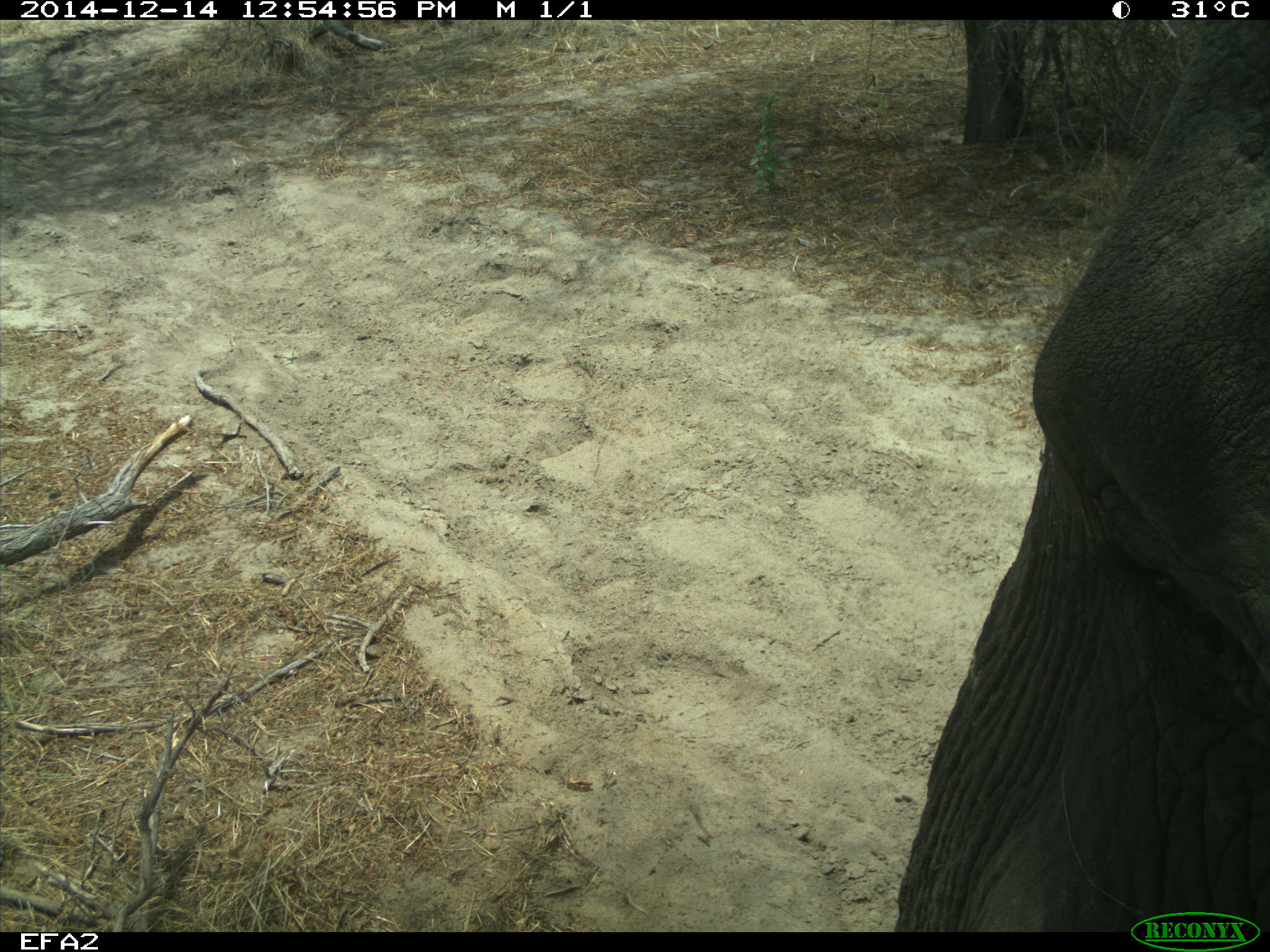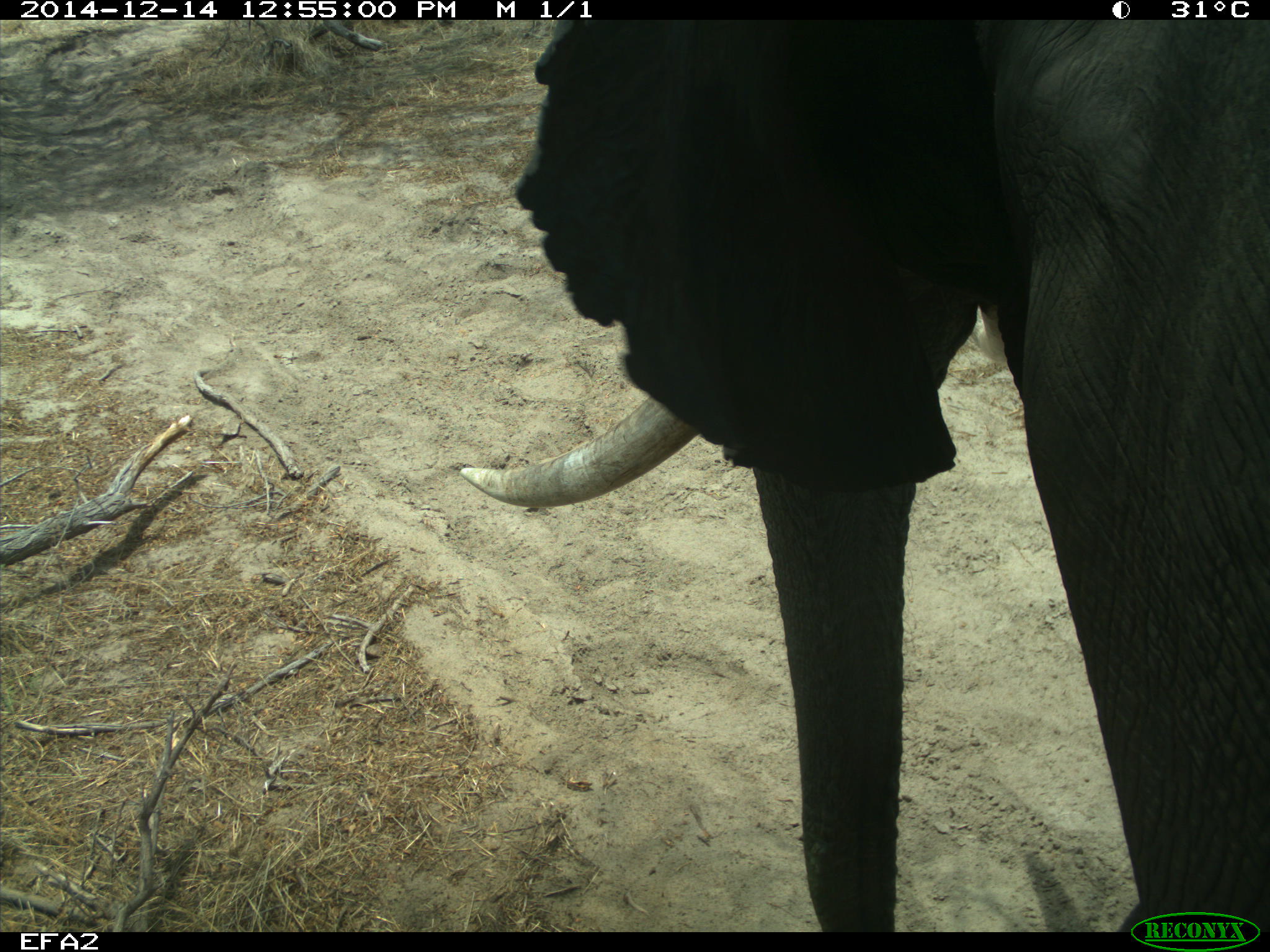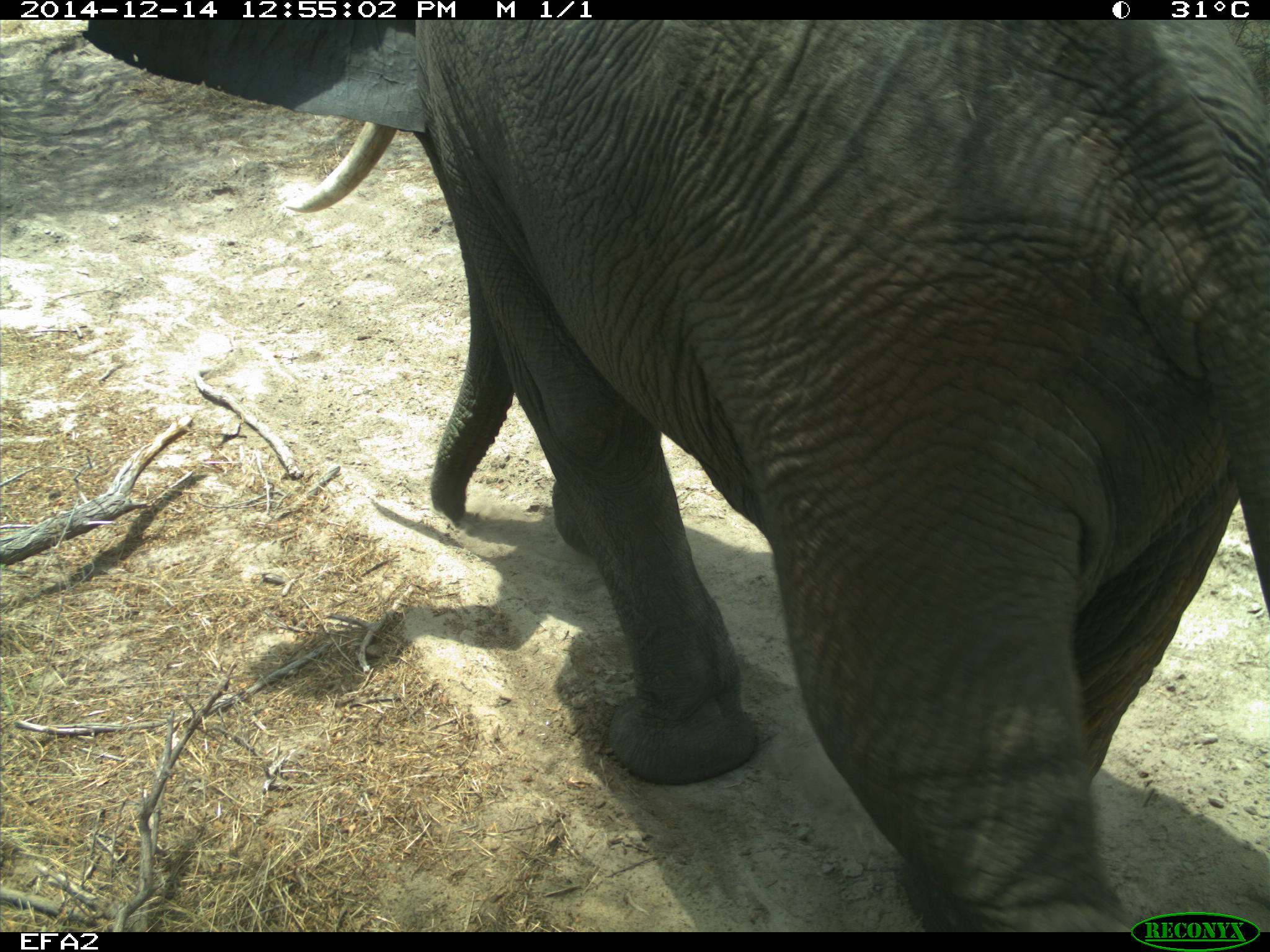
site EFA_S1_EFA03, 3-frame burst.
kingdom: Animalia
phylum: Chordata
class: Mammalia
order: Proboscidea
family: Elephantidae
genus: Loxodonta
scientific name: Loxodonta africana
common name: african bush elephant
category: elephant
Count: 1.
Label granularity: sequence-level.